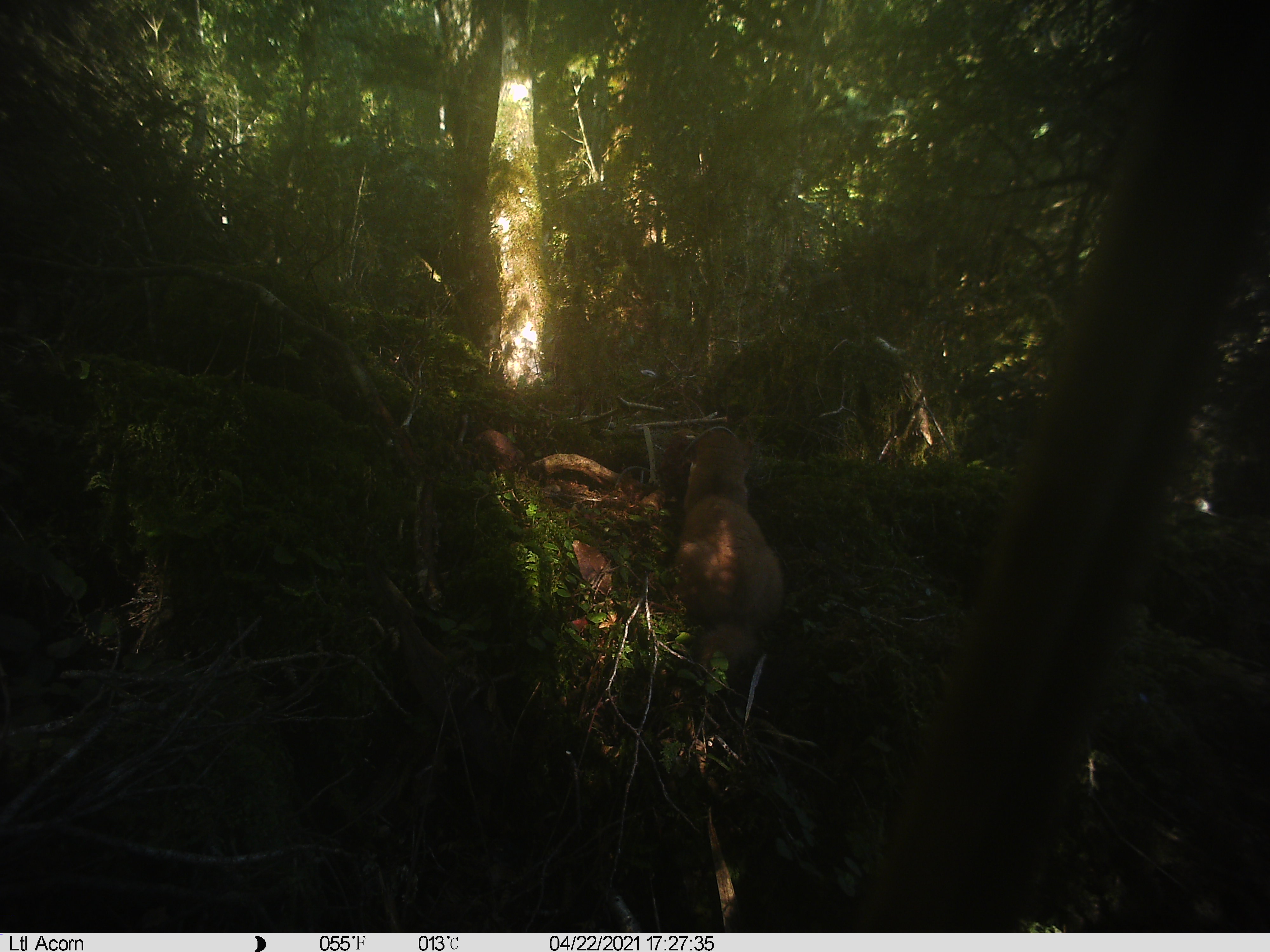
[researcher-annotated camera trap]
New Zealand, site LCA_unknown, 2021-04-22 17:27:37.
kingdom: Animalia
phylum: Chordata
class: Mammalia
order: Carnivora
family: Mustelidae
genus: Mustela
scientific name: Mustela erminea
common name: stoat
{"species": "stoat (Mustela erminea)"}